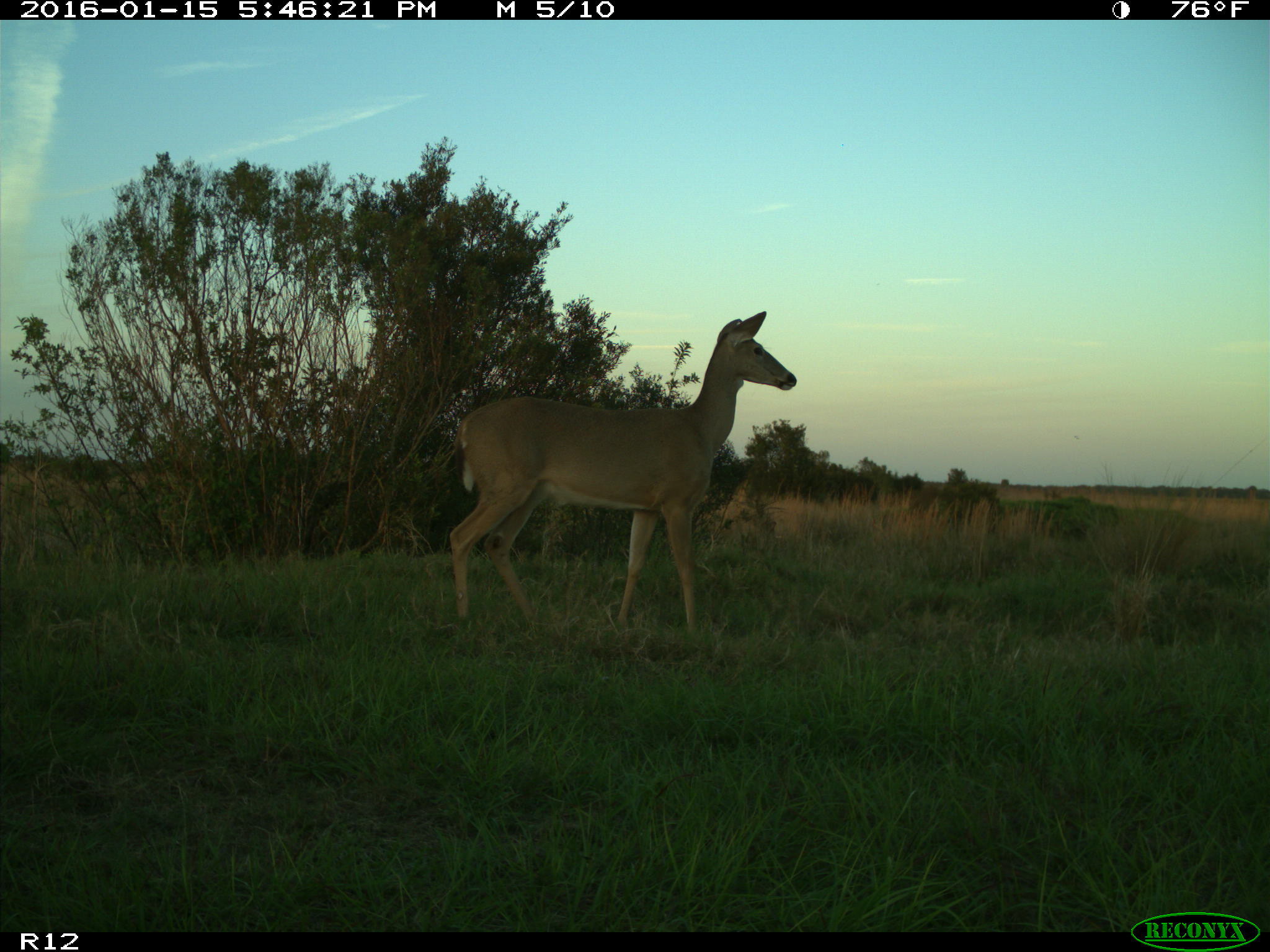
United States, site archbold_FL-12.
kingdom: Animalia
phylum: Chordata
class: Mammalia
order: Artiodactyla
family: Cervidae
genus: Odocoileus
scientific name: Odocoileus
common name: deer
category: unidentified deer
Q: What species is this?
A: Unidentified deer (deer) (Odocoileus).